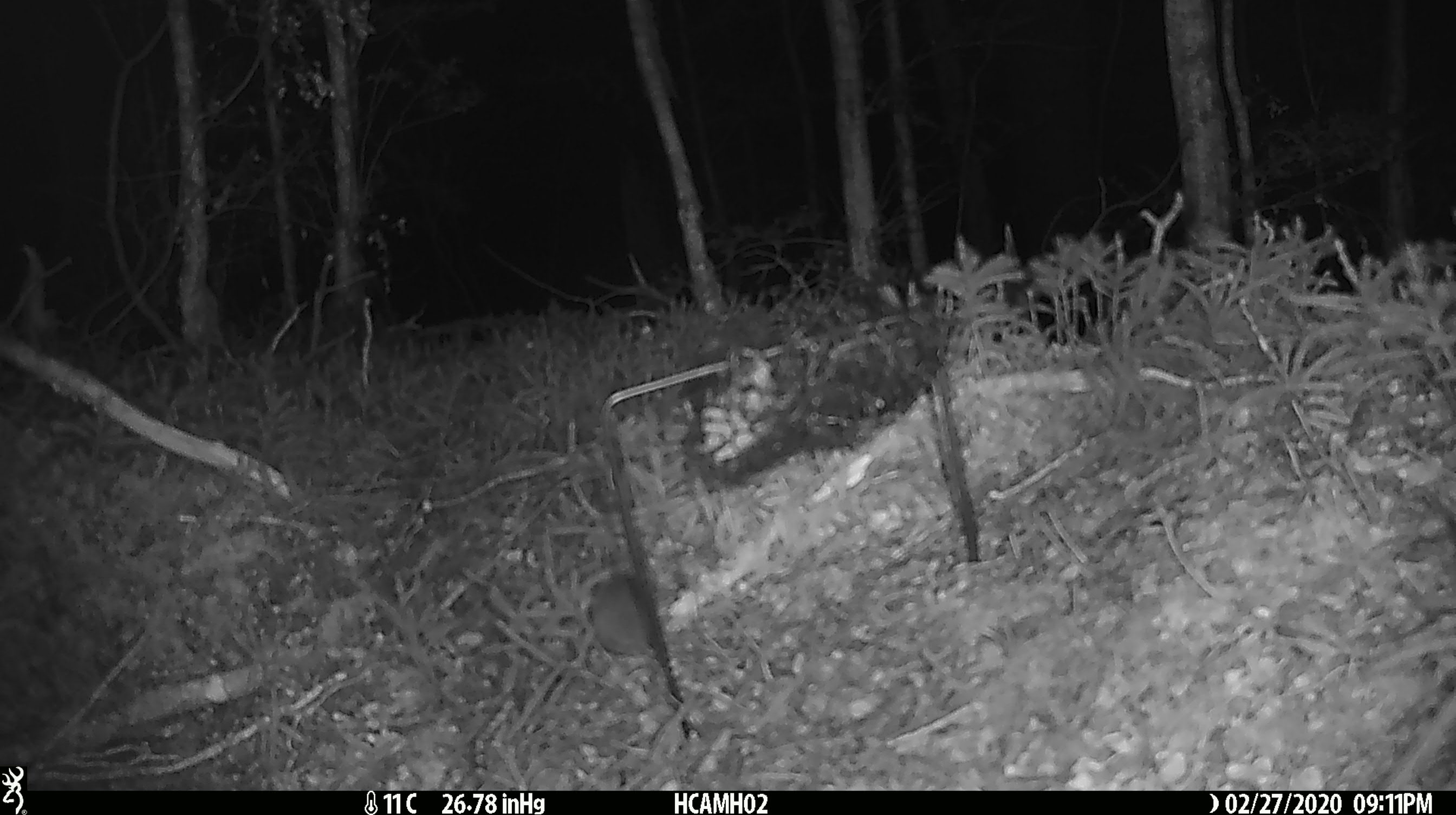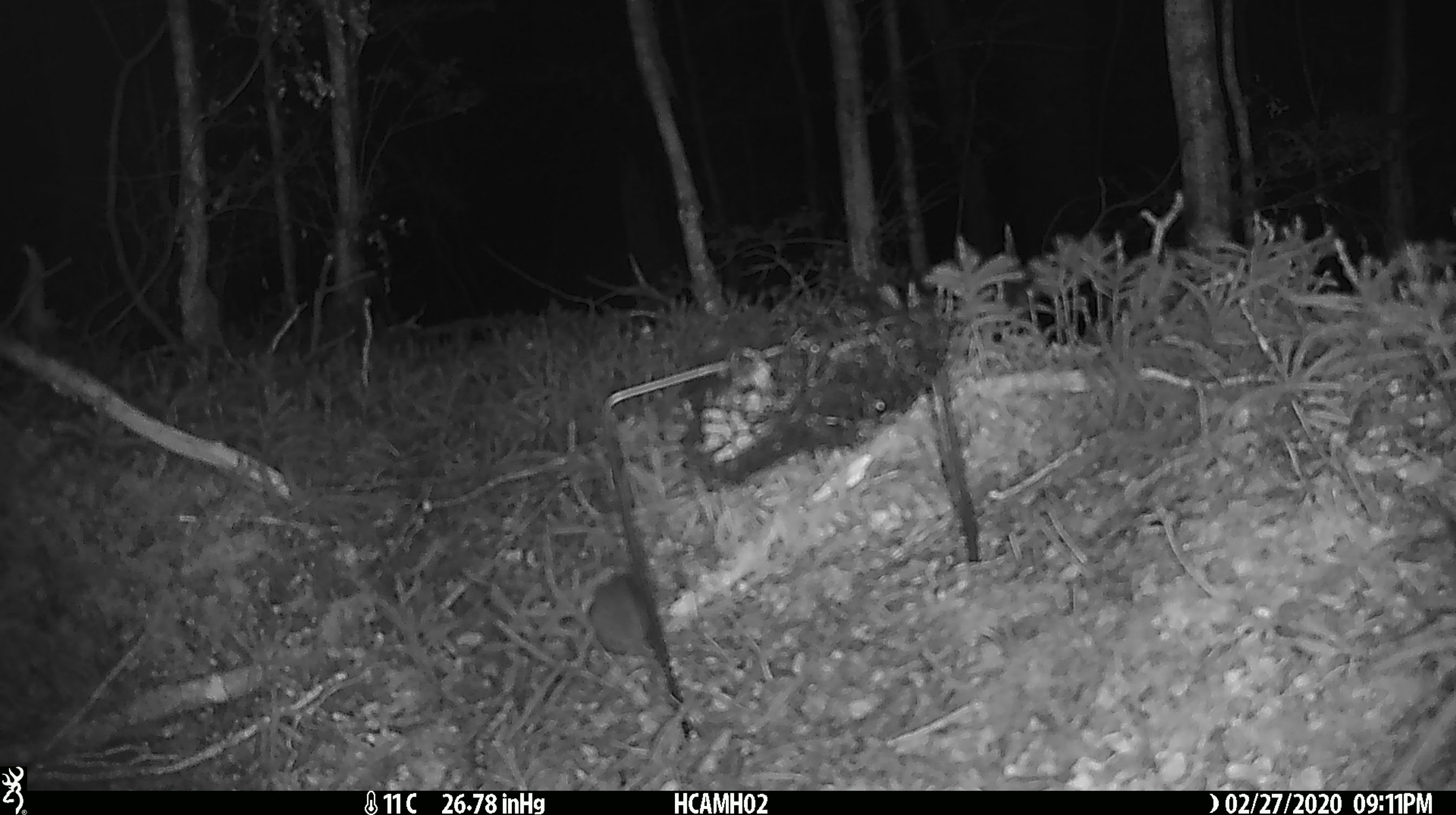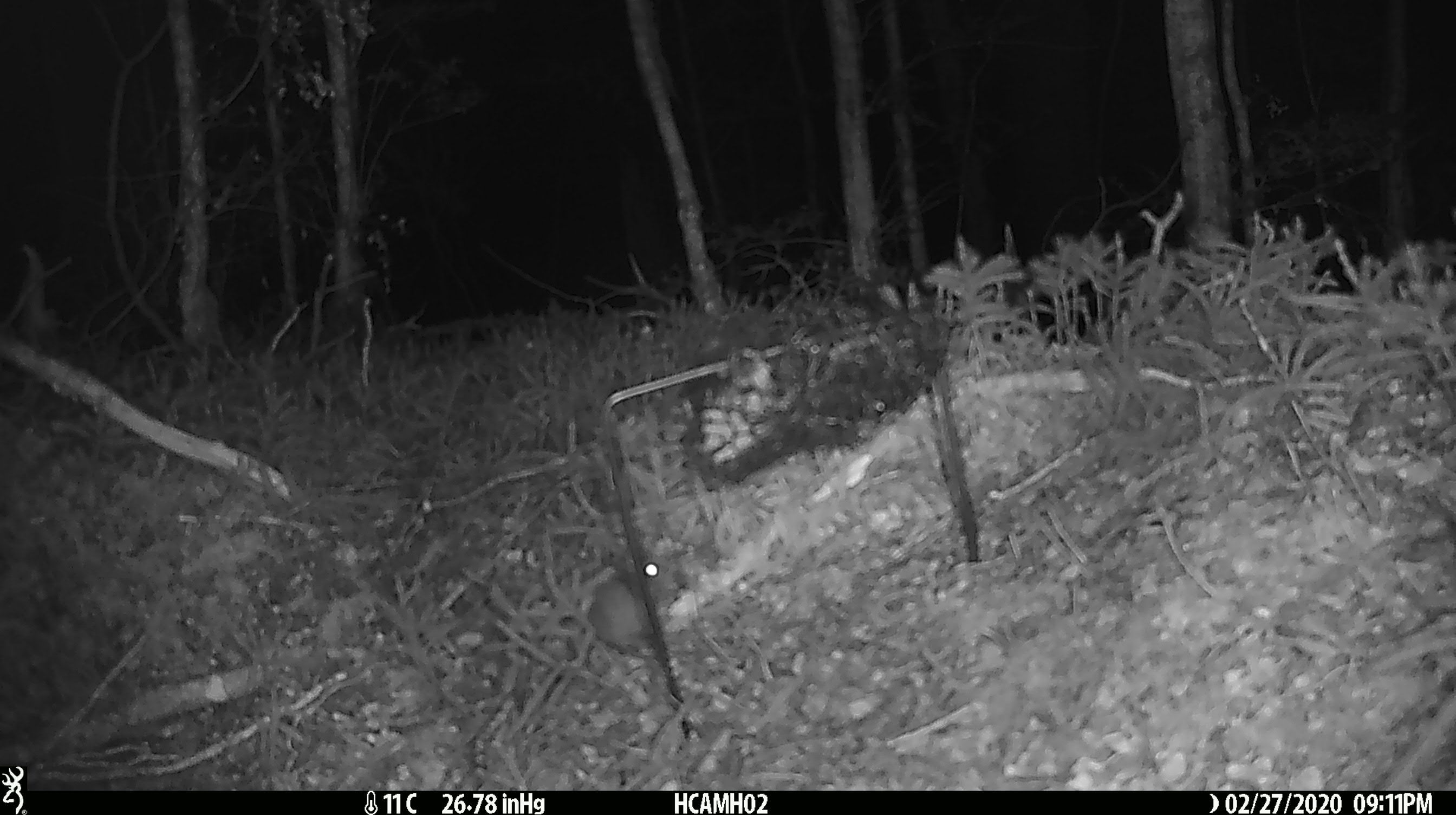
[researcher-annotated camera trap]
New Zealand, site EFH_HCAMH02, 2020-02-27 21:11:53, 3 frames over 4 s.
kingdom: Animalia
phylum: Chordata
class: Mammalia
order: Rodentia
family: Muridae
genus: Mus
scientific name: Mus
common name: mouse